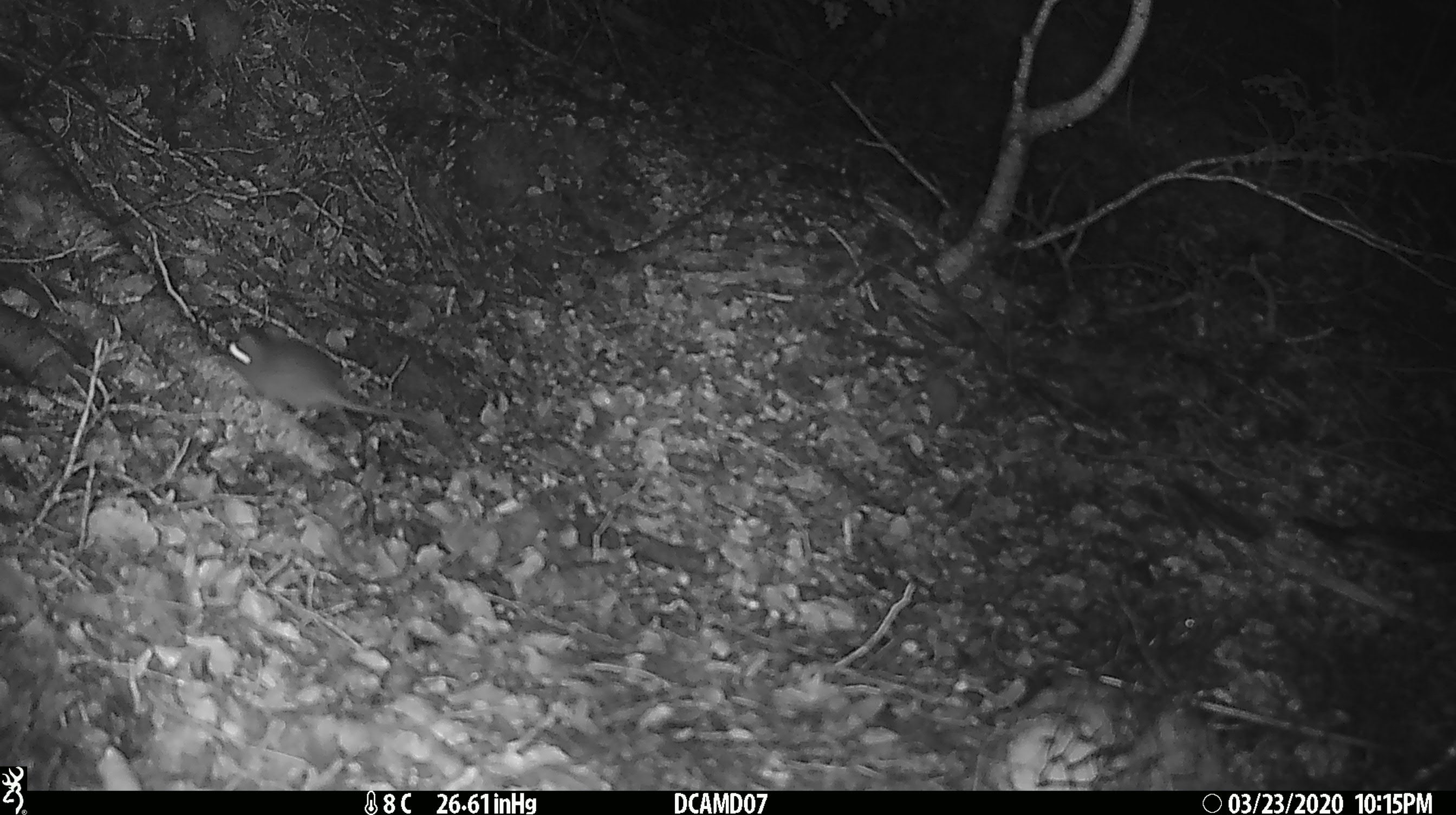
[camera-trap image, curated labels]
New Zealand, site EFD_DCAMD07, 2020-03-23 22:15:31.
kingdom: Animalia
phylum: Chordata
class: Mammalia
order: Rodentia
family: Muridae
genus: Mus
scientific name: Mus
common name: mouse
Mouse (Mus).